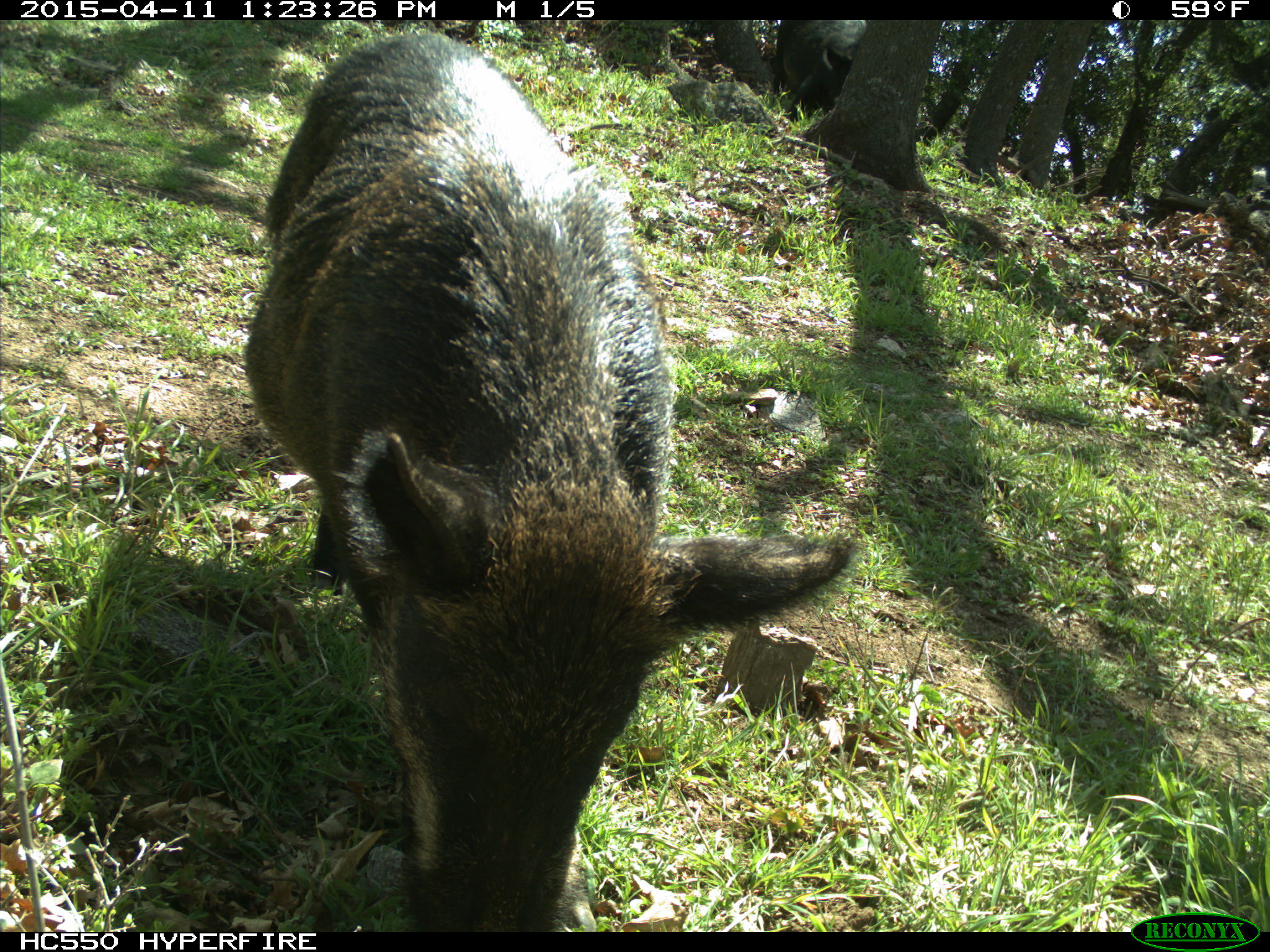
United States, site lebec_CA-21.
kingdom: Animalia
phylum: Chordata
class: Mammalia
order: Artiodactyla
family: Suidae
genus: Sus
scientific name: Sus scrofa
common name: wild boar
Sus scrofa (wild boar).